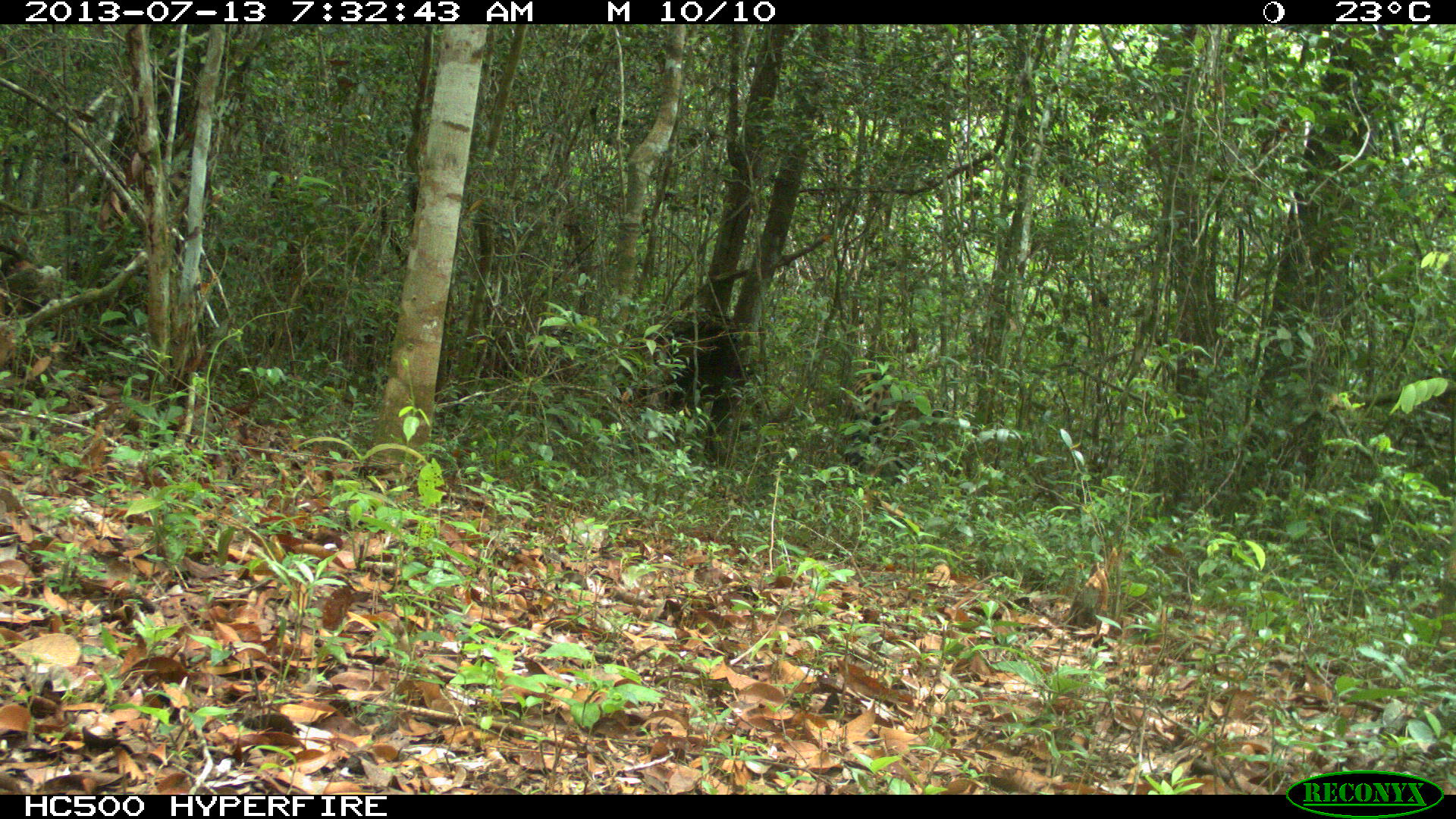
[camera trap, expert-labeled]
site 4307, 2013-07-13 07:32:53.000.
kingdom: Animalia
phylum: Chordata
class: Mammalia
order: Carnivora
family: Felidae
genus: Panthera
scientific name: Panthera onca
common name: jaguar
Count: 1.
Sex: male.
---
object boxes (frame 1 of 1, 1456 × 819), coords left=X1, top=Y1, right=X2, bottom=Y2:
panthera onca: left=841, top=351, right=913, bottom=471